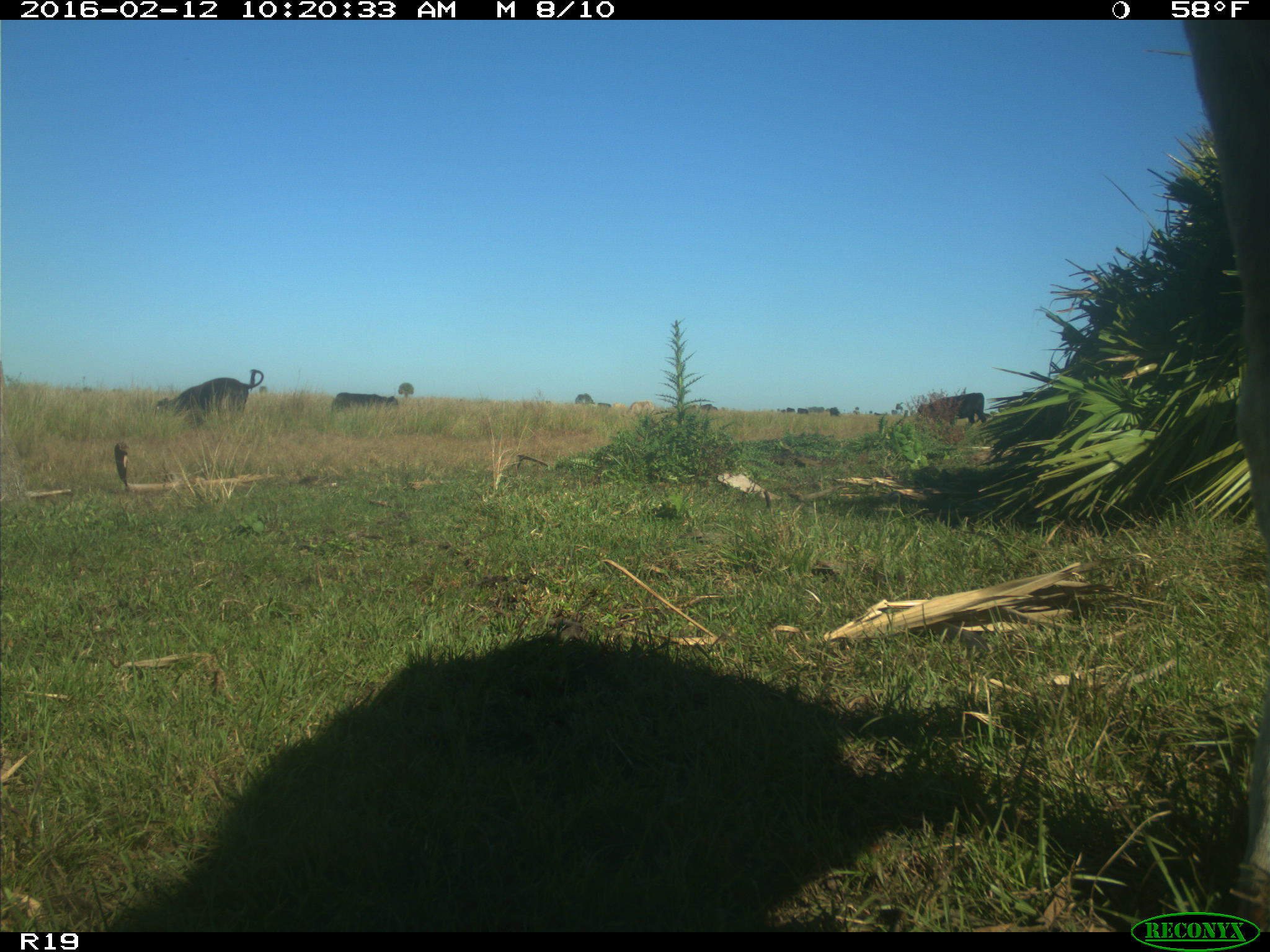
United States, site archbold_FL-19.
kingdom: Animalia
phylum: Chordata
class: Mammalia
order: Artiodactyla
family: Bovidae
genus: Bos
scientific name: Bos taurus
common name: domestic cow